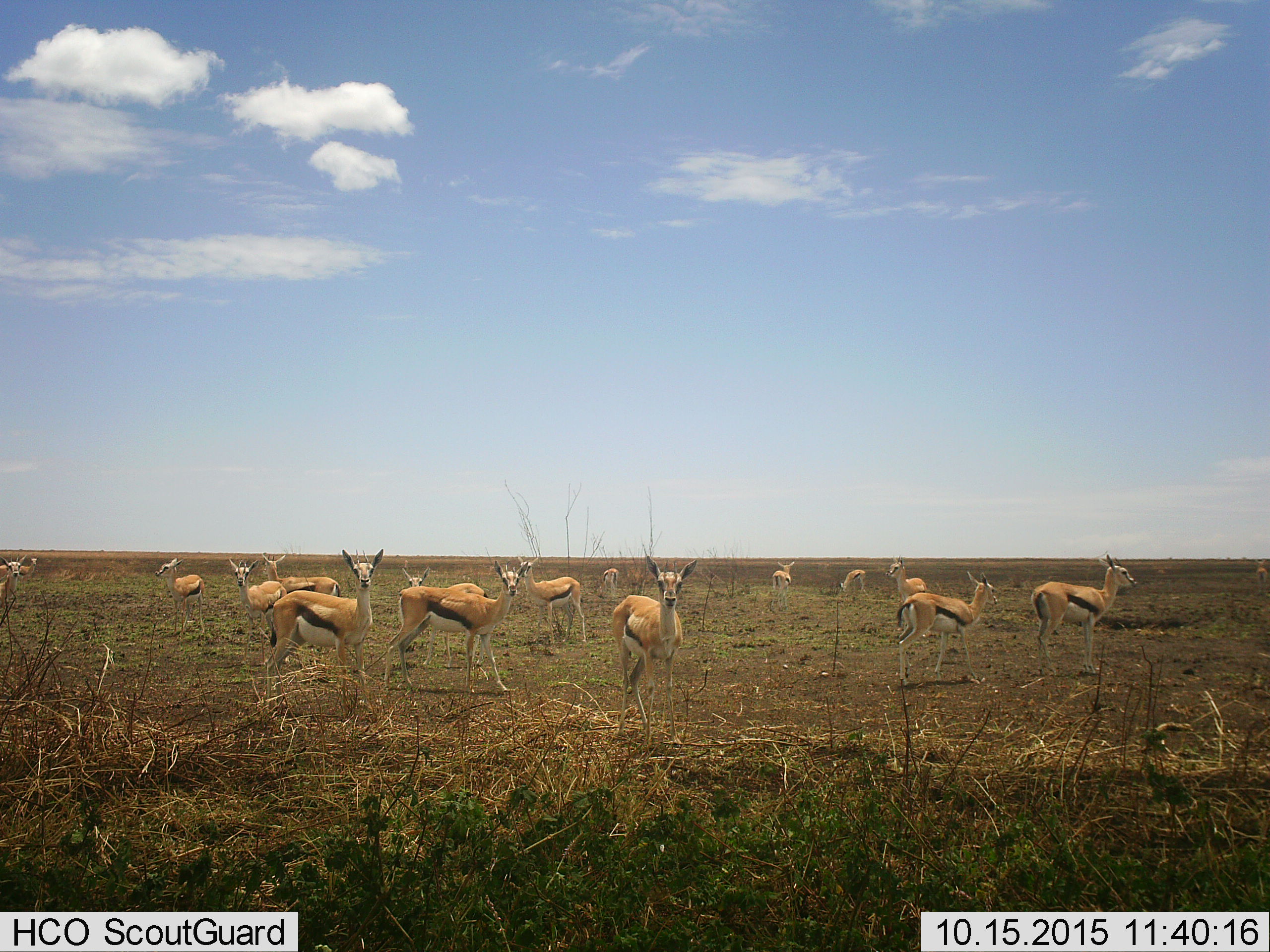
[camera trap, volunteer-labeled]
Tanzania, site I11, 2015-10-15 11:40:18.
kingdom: Animalia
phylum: Chordata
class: Mammalia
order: Artiodactyla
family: Bovidae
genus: Eudorcas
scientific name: Eudorcas thomsonii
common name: thomson's gazelle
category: gazellethomsons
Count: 11-50.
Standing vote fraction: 100%.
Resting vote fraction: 11%.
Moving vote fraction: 0%.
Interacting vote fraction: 0%.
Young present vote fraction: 22%.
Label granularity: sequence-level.